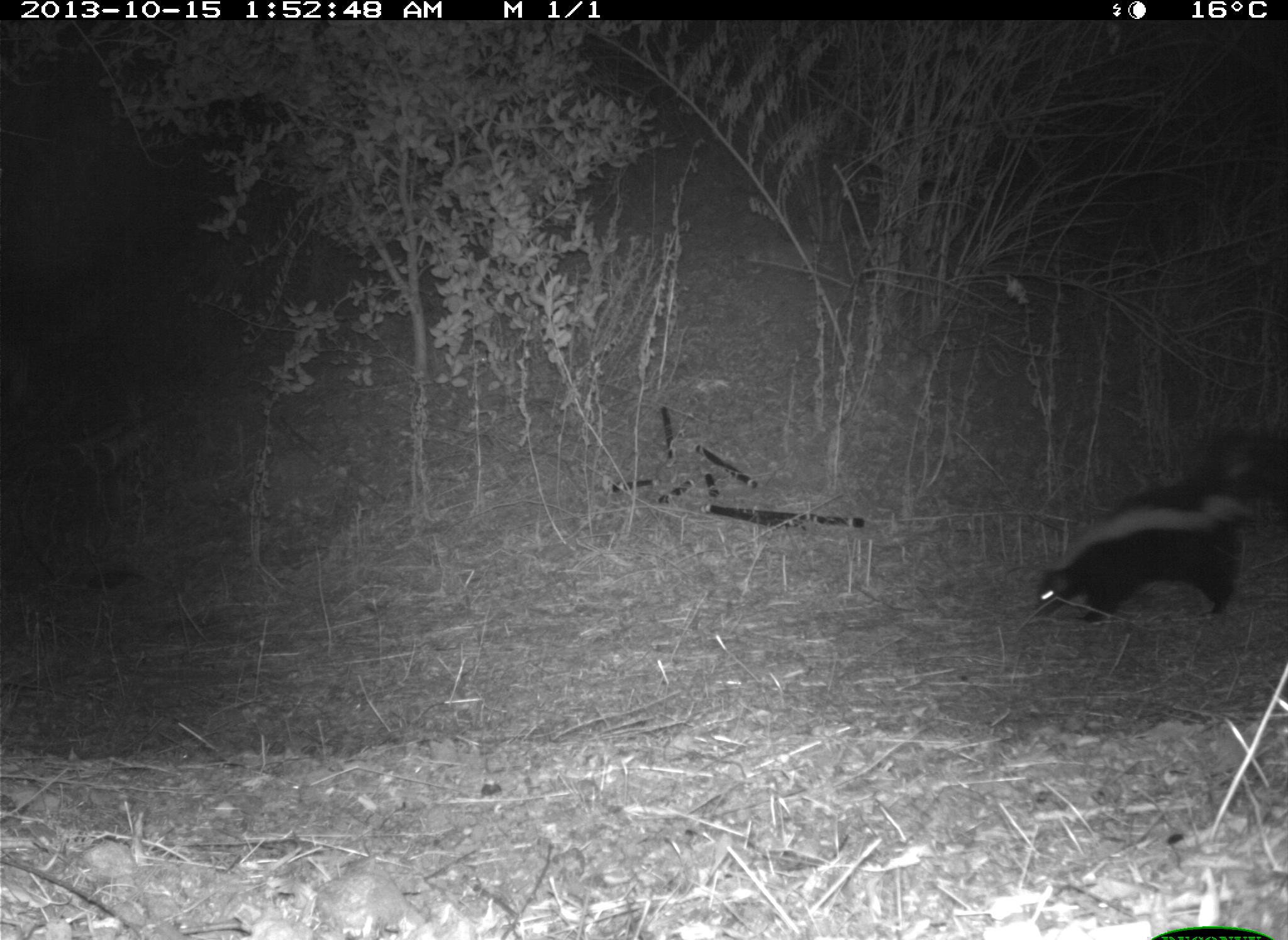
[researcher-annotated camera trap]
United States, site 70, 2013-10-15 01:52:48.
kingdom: Animalia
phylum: Chordata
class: Mammalia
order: Carnivora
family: Mephitidae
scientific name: Mephitidae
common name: skunk